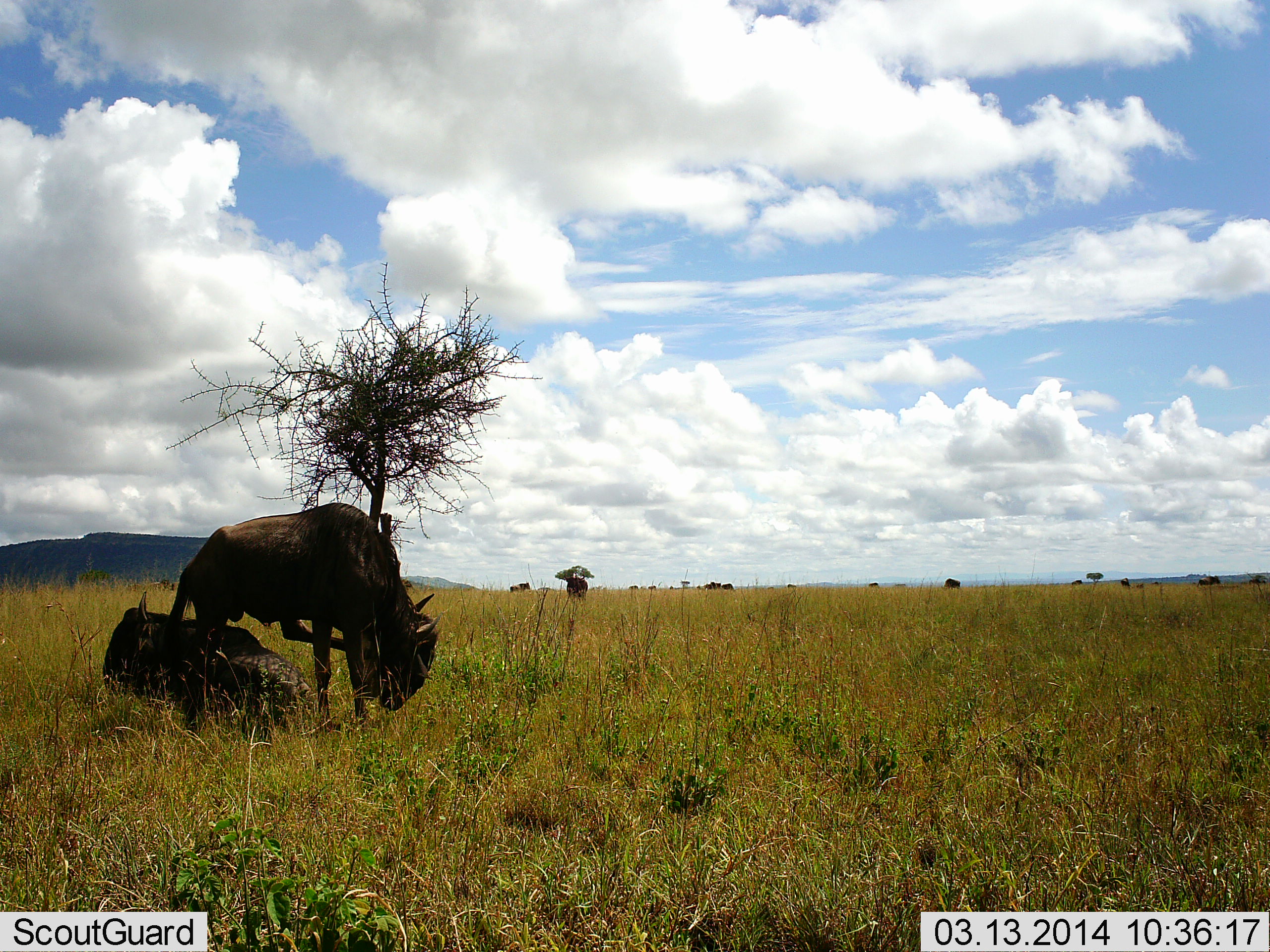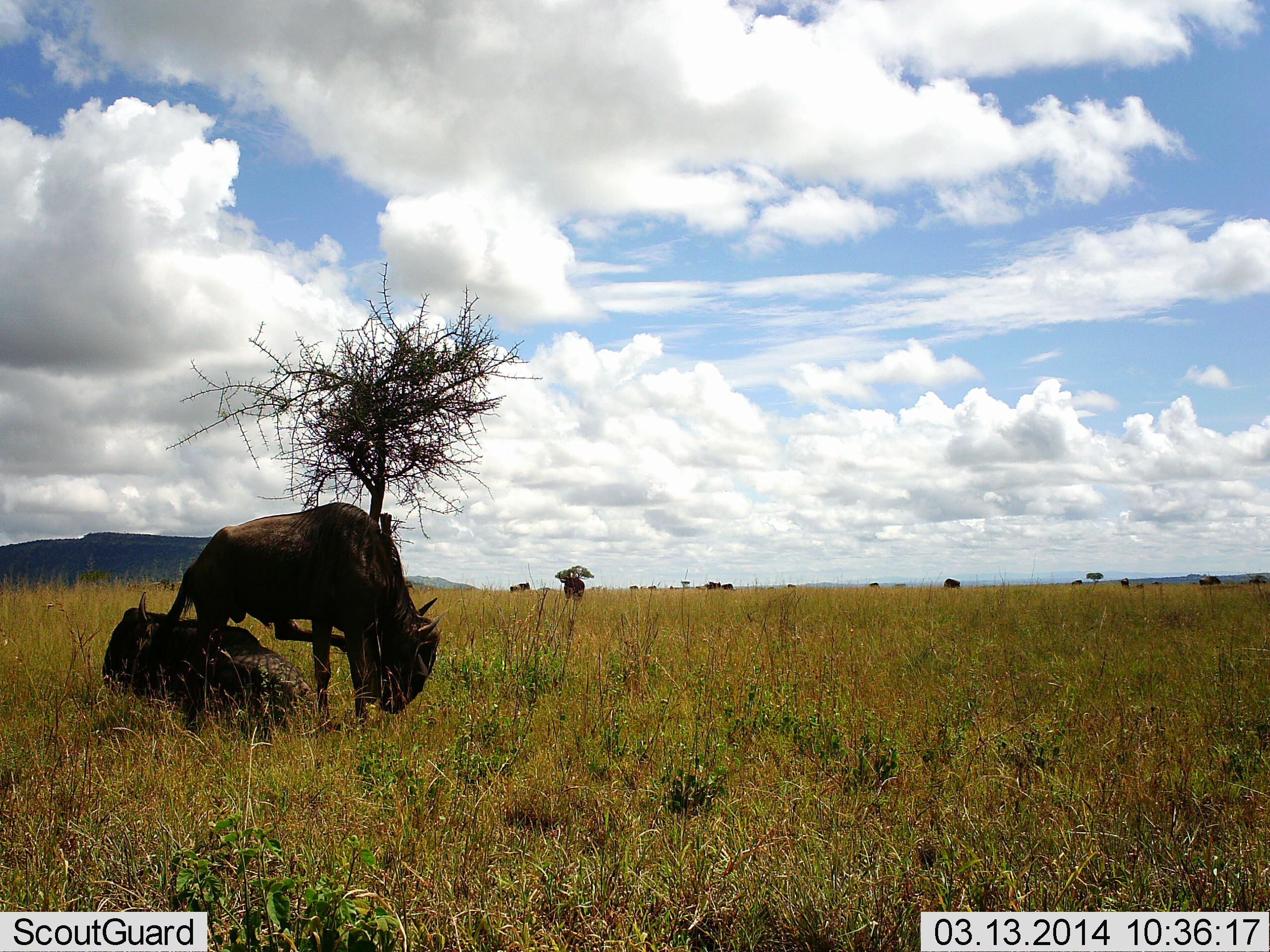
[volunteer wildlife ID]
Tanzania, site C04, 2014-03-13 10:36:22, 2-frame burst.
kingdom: Animalia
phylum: Chordata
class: Mammalia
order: Artiodactyla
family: Bovidae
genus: Connochaetes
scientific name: Connochaetes taurinus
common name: blue wildebeest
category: wildebeest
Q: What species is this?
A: Wildebeest (blue wildebeest) (Connochaetes taurinus).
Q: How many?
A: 3.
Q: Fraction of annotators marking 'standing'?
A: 90%.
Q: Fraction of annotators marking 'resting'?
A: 70%.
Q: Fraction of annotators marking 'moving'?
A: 20%.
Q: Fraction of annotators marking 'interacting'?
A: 0%.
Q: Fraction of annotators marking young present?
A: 0%.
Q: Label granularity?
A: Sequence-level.